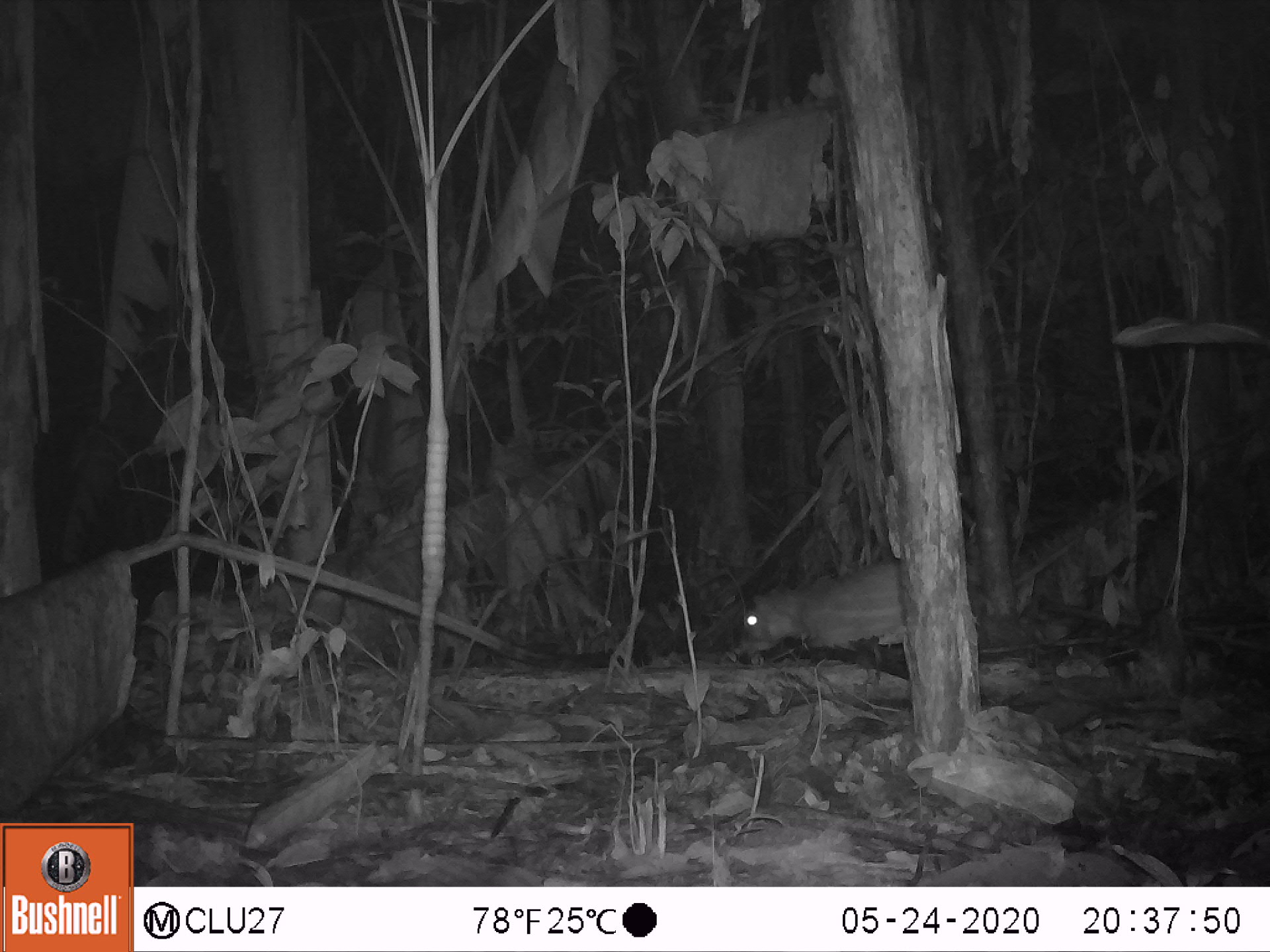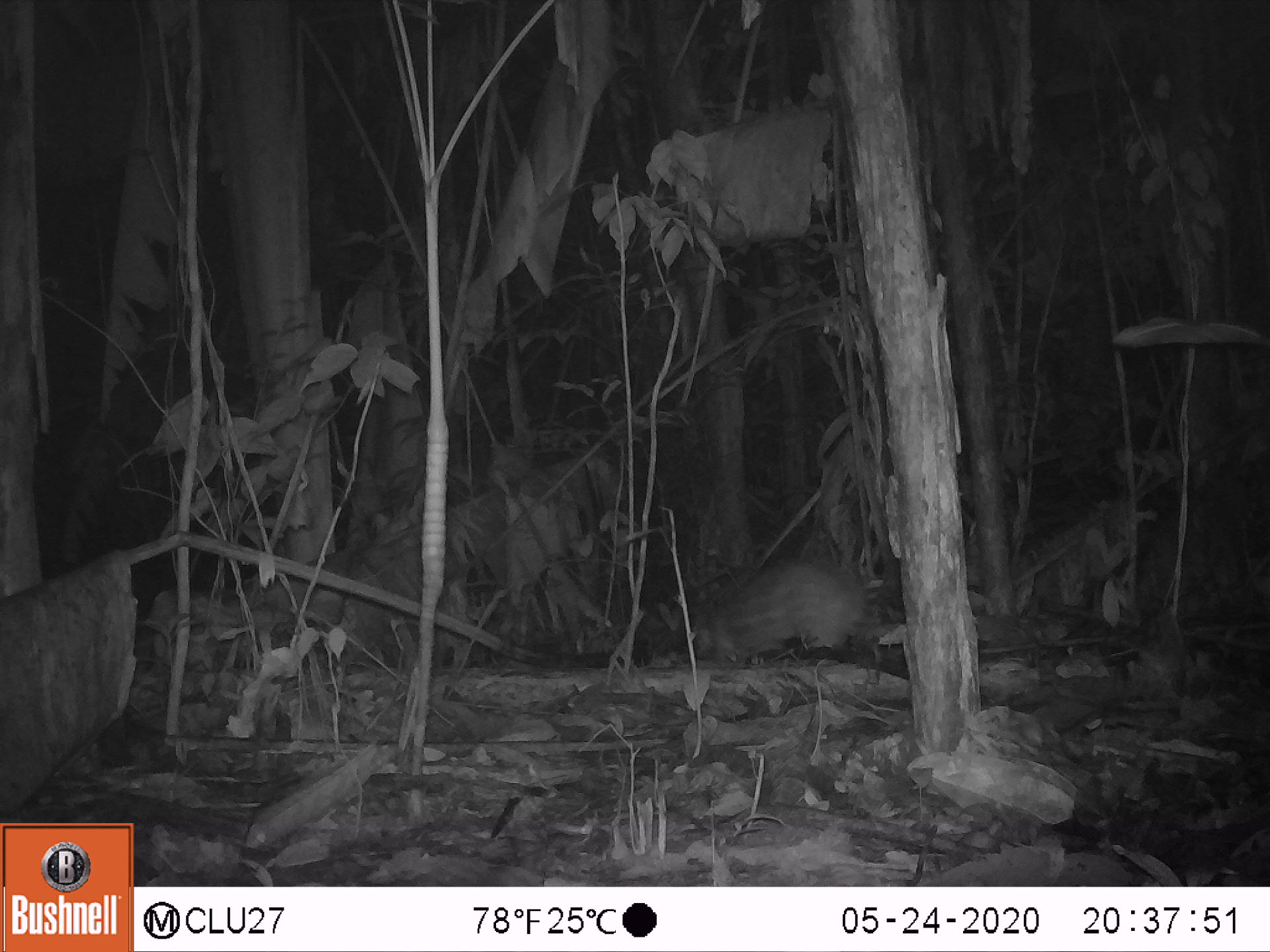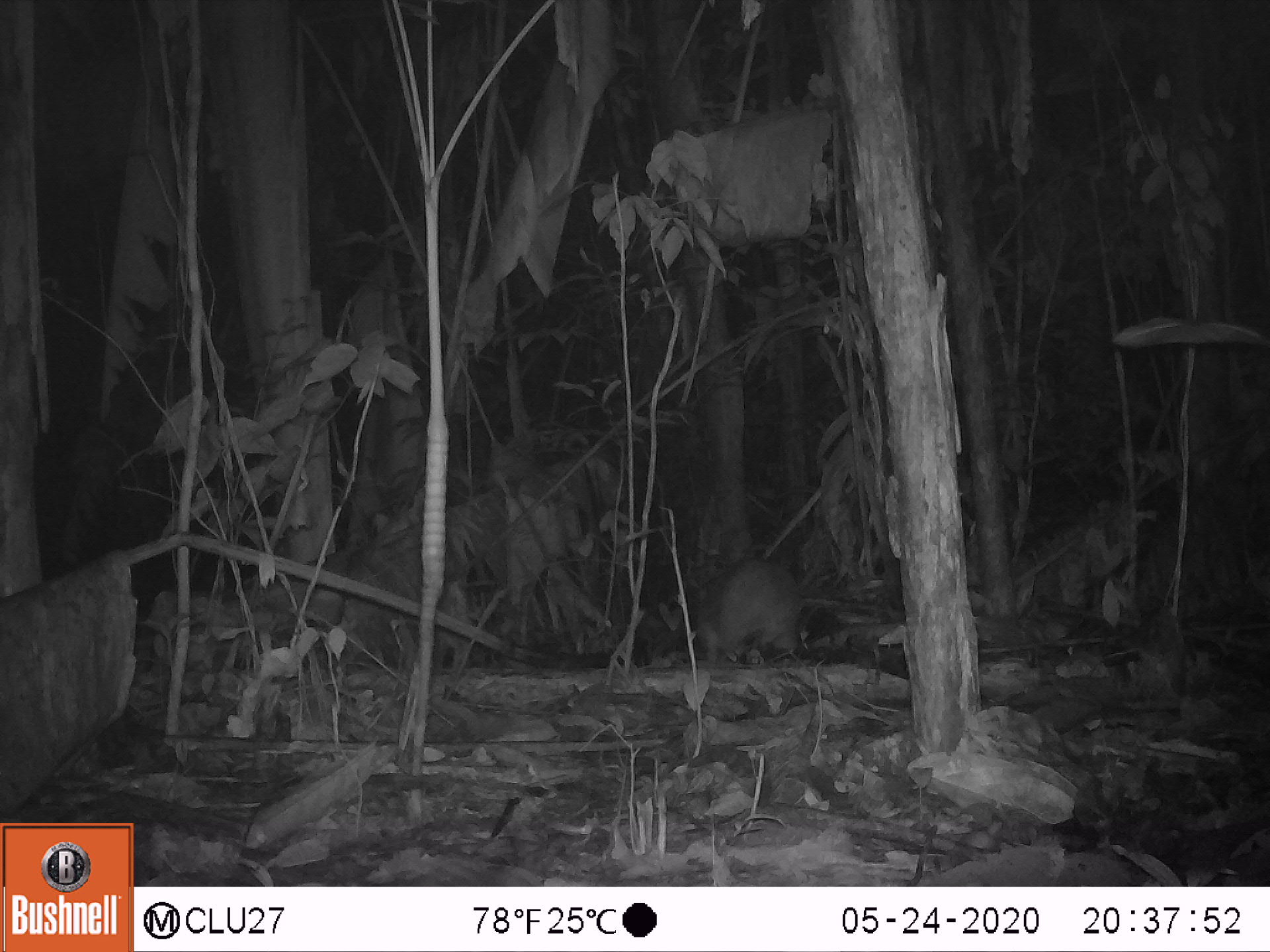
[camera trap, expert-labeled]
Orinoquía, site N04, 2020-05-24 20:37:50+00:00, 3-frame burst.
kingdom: Animalia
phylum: Chordata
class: Mammalia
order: Rodentia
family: Cuniculidae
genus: Cuniculus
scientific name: Cuniculus paca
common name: spotted paca